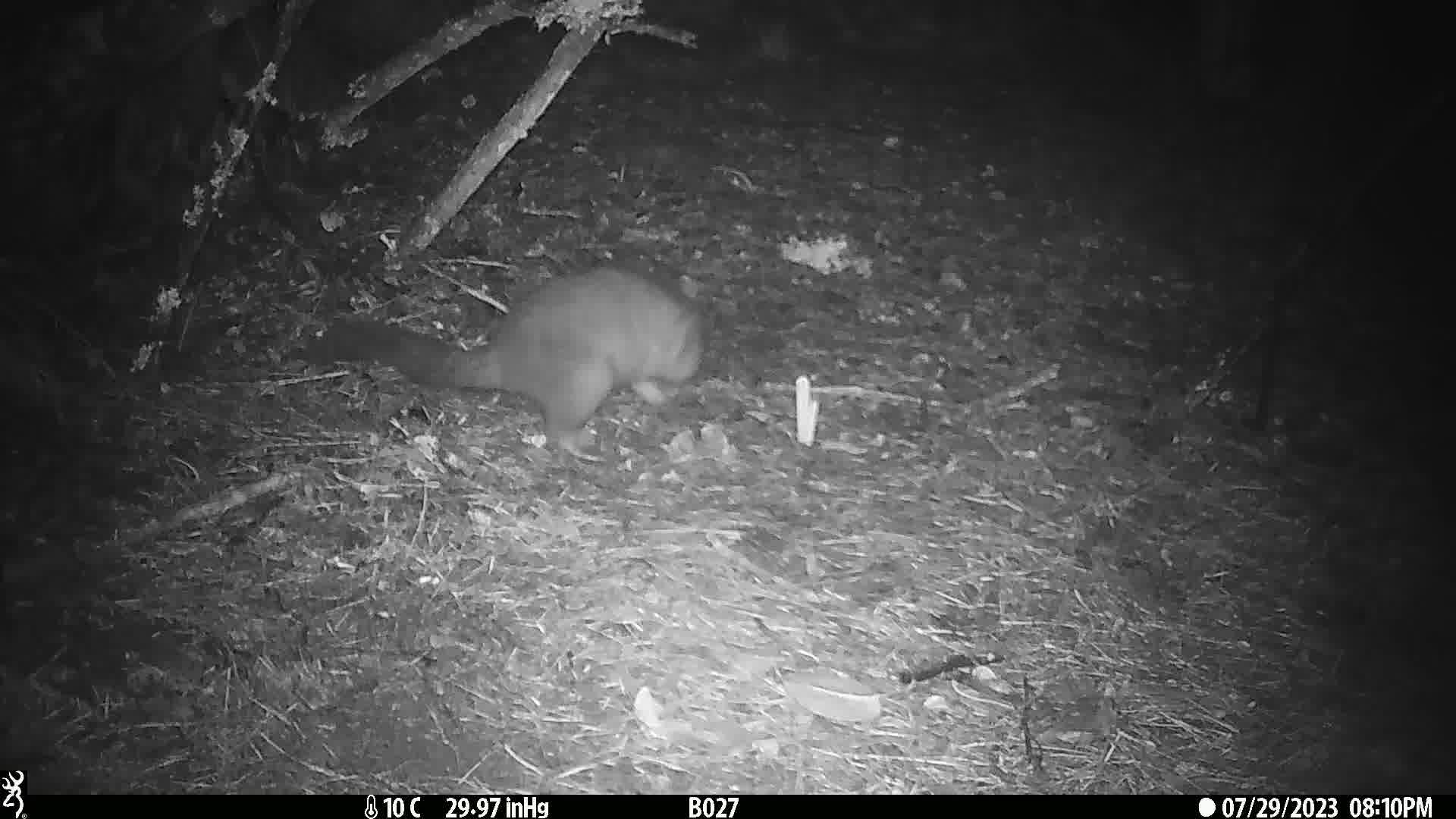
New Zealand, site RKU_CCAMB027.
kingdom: Animalia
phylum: Chordata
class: Mammalia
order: Diprotodontia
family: Phalangeridae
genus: Trichosurus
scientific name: Trichosurus vulpecula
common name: common brushtail possum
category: possum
Possum (common brushtail possum) (Trichosurus vulpecula).